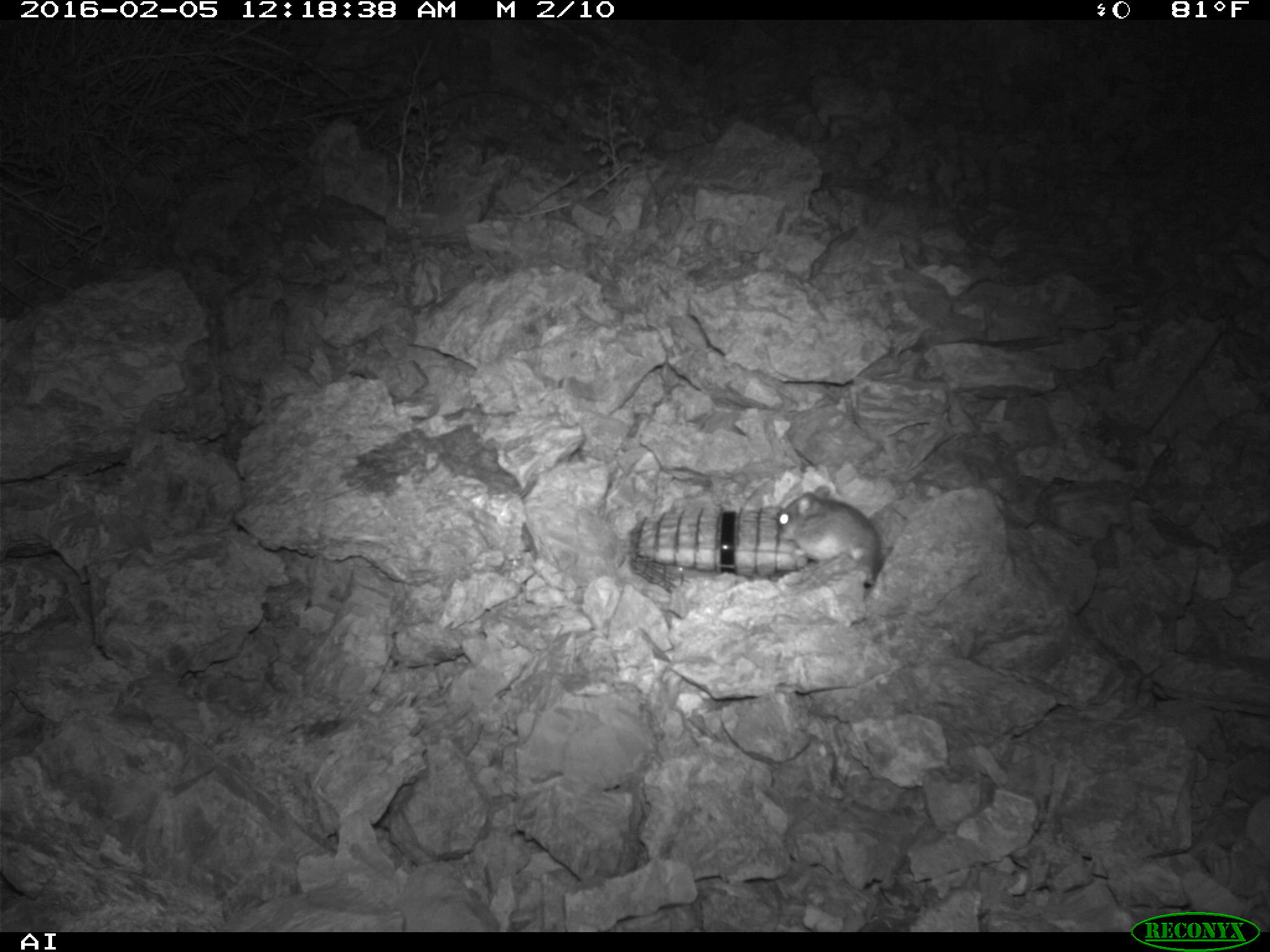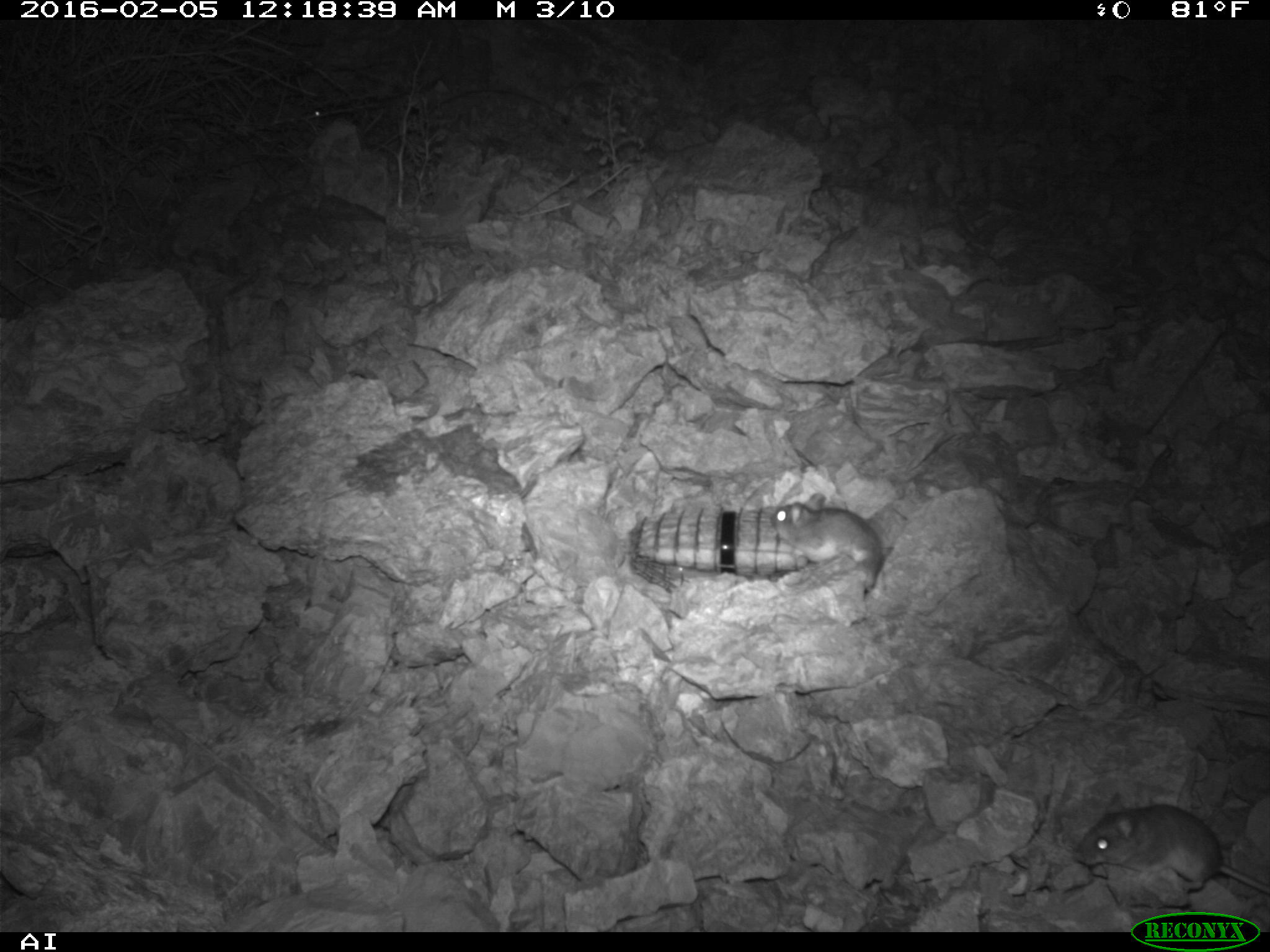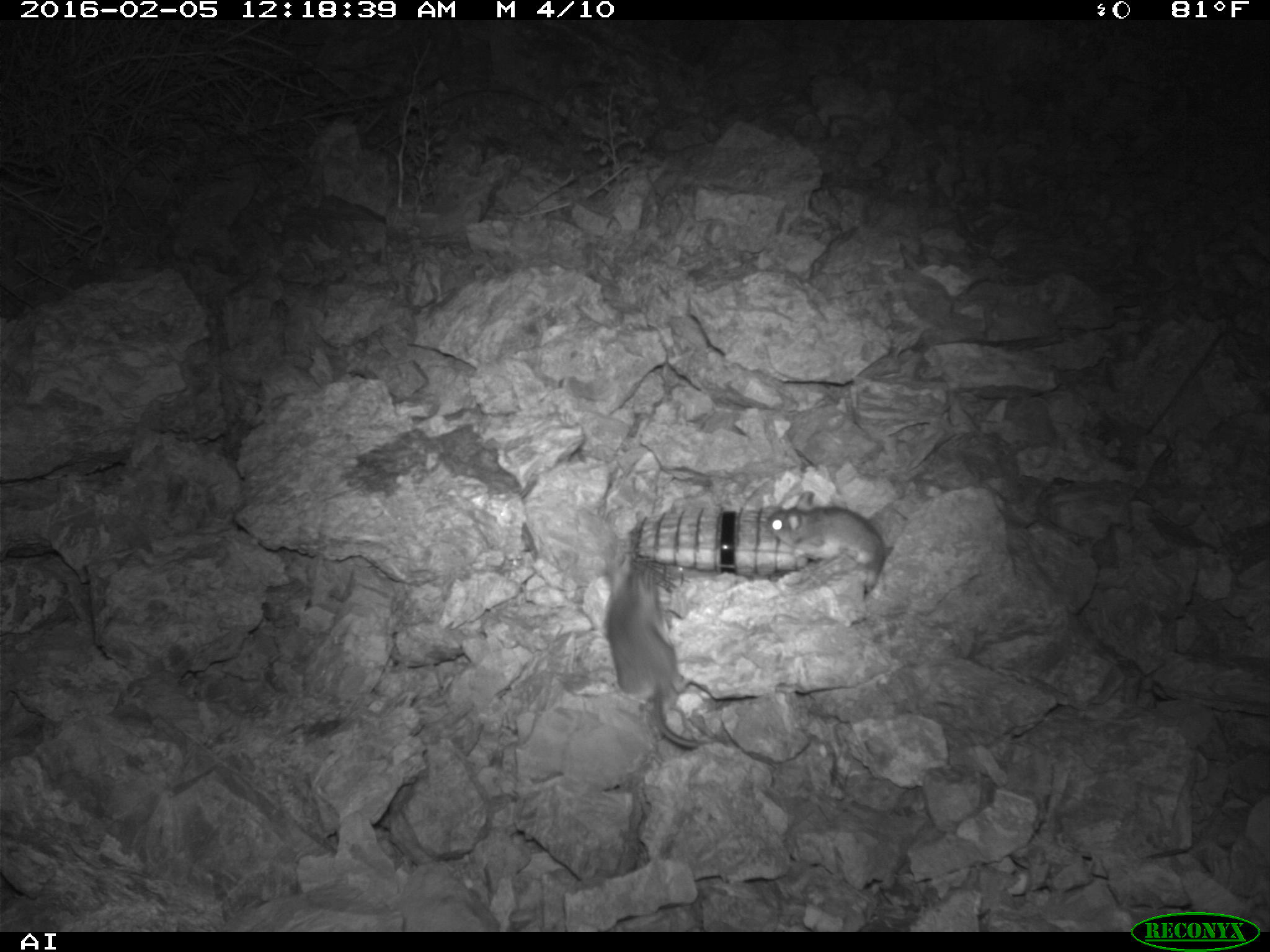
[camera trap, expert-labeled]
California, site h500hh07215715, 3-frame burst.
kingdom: Animalia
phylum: Chordata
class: Mammalia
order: Rodentia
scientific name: Rodentia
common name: rodent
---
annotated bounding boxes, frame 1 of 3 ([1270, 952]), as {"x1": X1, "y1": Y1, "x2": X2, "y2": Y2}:
rodent: {"x1": 776, "y1": 485, "x2": 882, "y2": 587}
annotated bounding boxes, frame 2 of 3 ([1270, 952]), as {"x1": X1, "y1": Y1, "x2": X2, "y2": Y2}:
rodent: {"x1": 1072, "y1": 790, "x2": 1269, "y2": 895}; {"x1": 768, "y1": 490, "x2": 890, "y2": 590}; {"x1": 301, "y1": 106, "x2": 353, "y2": 128}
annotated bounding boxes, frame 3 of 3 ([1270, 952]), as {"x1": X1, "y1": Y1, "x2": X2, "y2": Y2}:
rodent: {"x1": 605, "y1": 561, "x2": 706, "y2": 747}; {"x1": 766, "y1": 490, "x2": 894, "y2": 590}